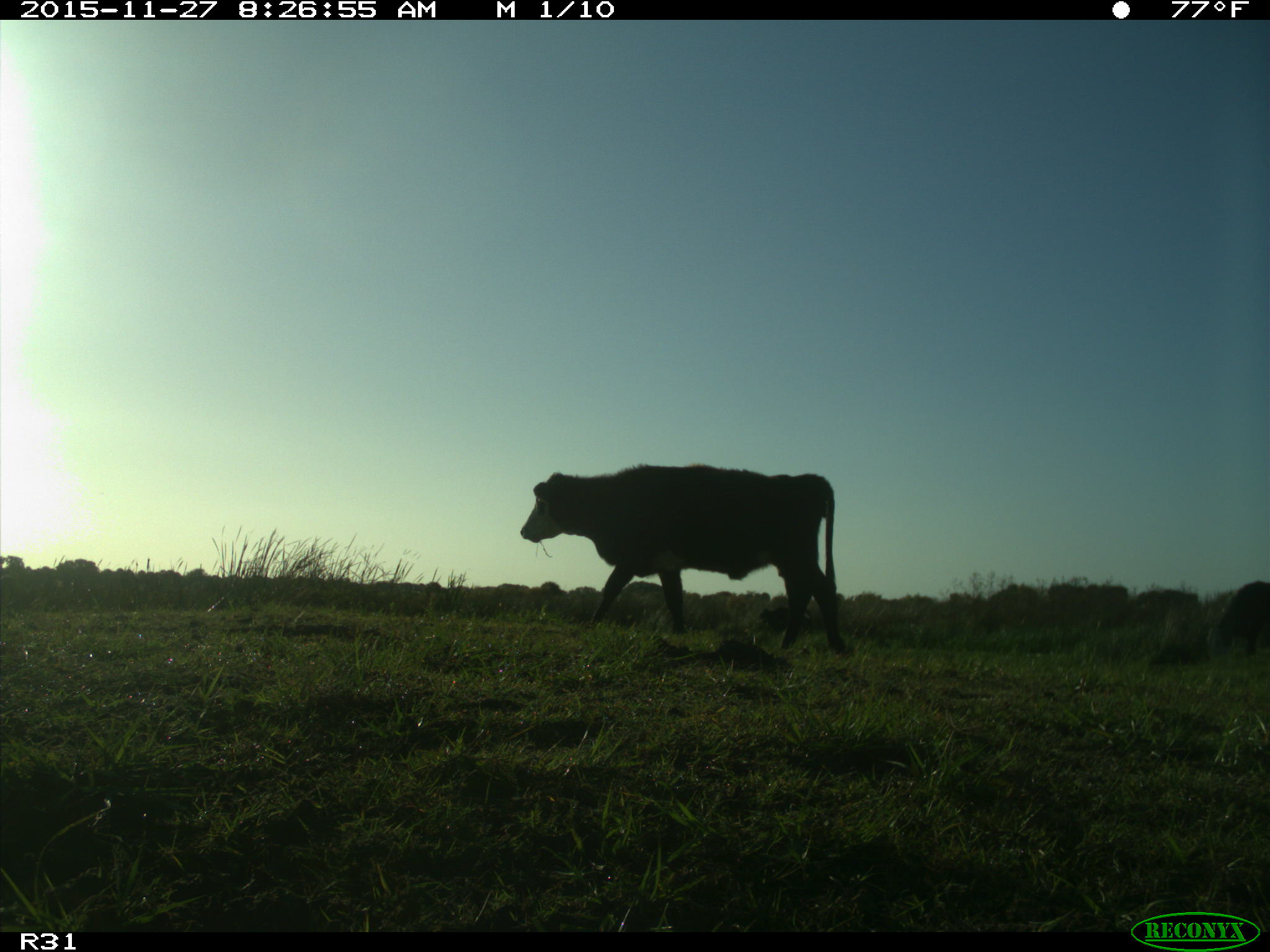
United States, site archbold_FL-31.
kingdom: Animalia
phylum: Chordata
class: Mammalia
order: Artiodactyla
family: Bovidae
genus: Bos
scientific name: Bos taurus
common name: domestic cow